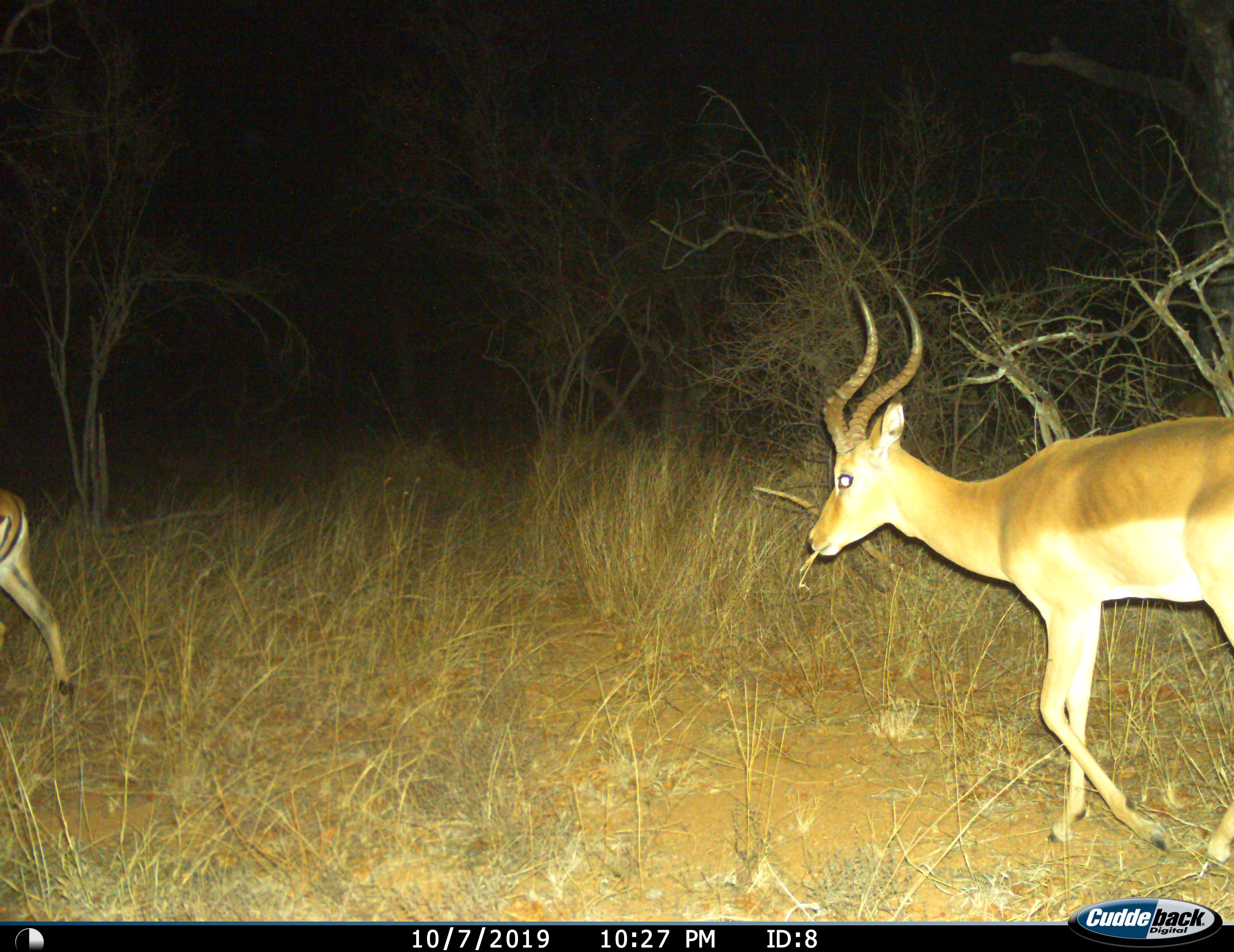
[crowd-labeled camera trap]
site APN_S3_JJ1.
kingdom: Animalia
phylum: Chordata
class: Mammalia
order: Artiodactyla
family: Bovidae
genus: Aepyceros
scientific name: Aepyceros melampus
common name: impala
Impala (Aepyceros melampus), count 2. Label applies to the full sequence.